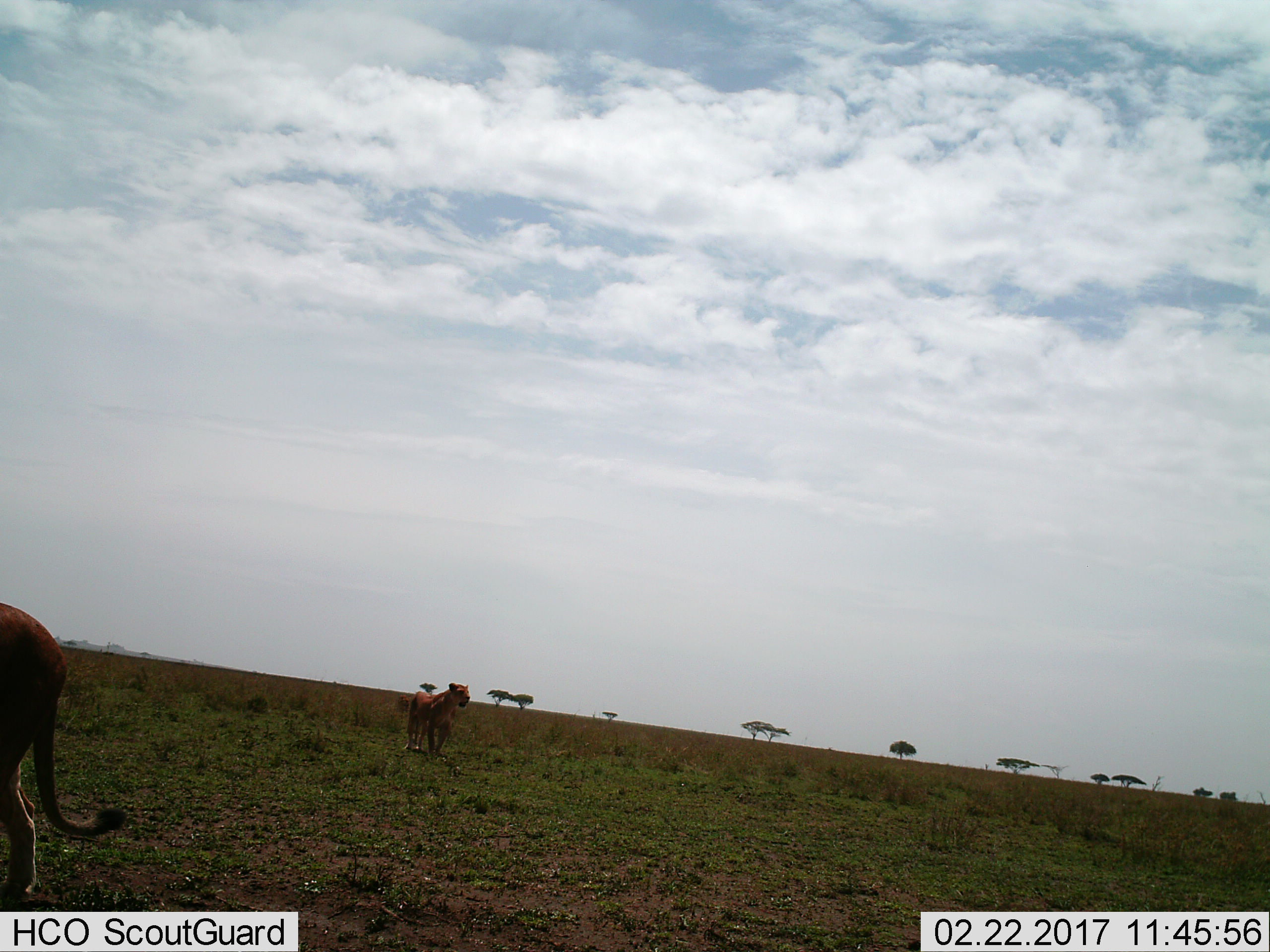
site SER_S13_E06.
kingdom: Animalia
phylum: Chordata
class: Mammalia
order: Carnivora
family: Felidae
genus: Panthera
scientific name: Panthera leo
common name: lion female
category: lionfemale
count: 2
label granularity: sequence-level